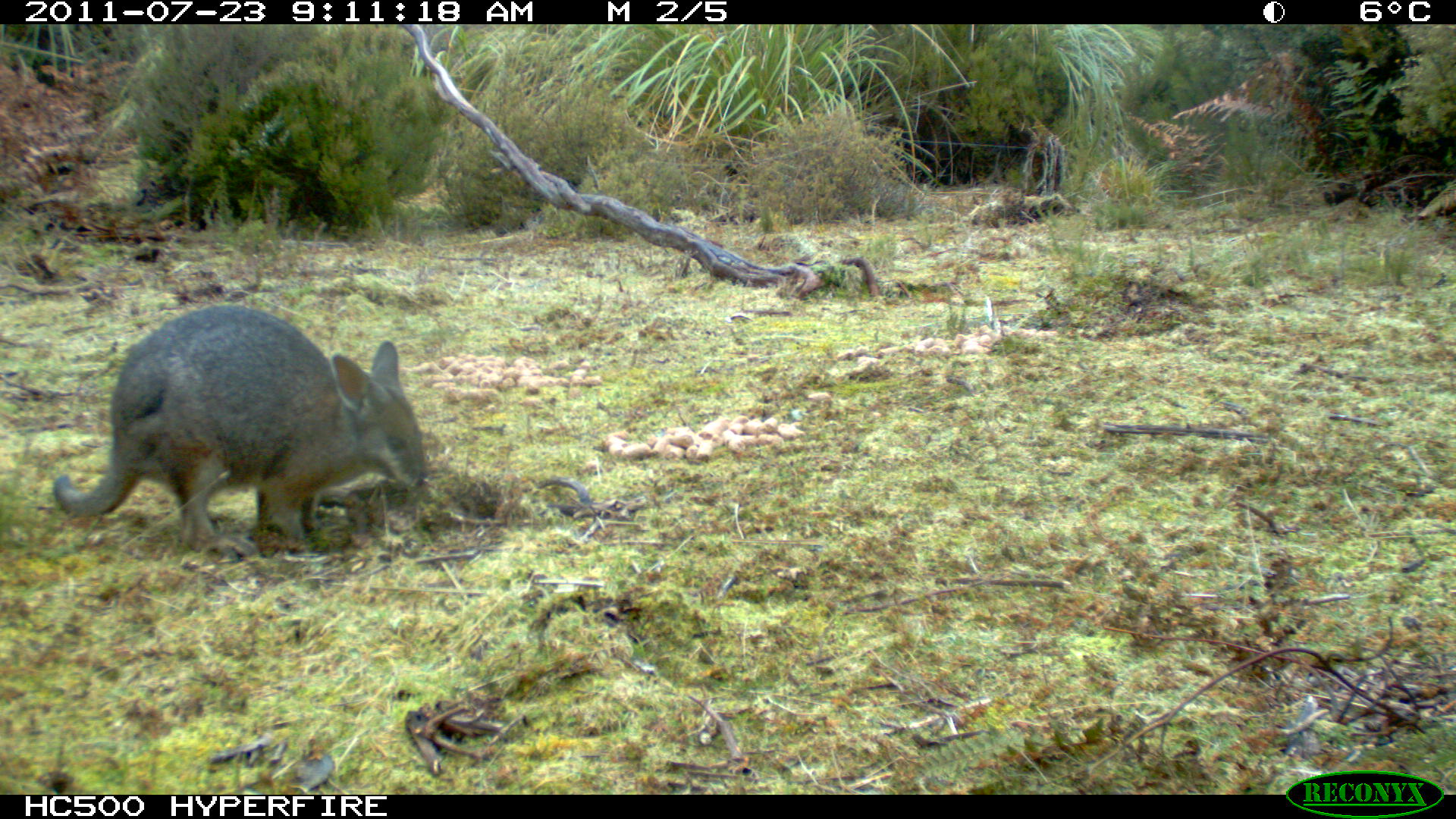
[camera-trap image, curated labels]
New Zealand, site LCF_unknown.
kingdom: Animalia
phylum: Chordata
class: Mammalia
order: Diprotodontia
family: Macropodidae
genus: Notamacropus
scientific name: Notamacropus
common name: wallaby